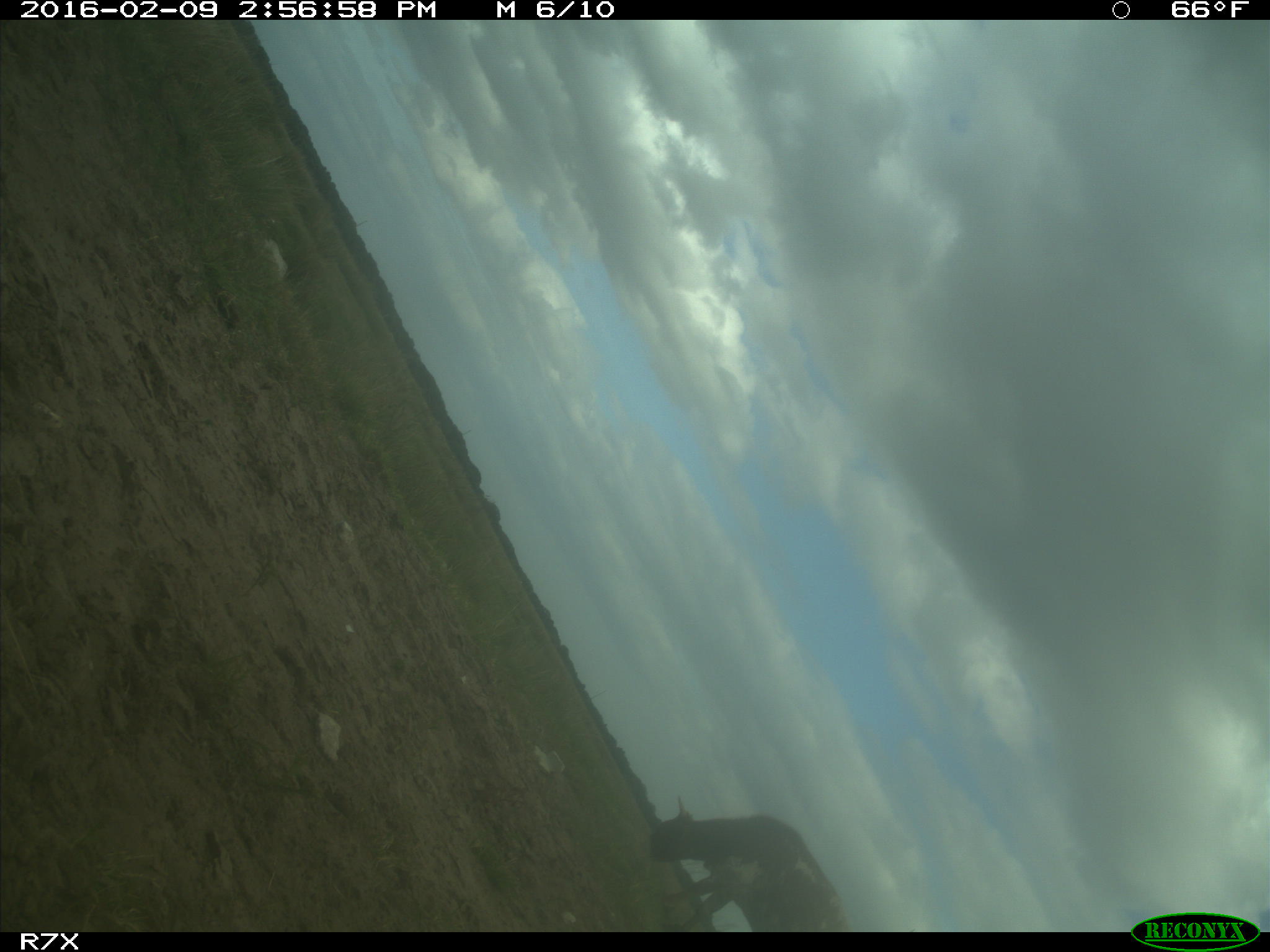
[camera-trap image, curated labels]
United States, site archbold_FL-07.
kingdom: Animalia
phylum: Chordata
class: Mammalia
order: Artiodactyla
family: Bovidae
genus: Bos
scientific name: Bos taurus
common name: domestic cow